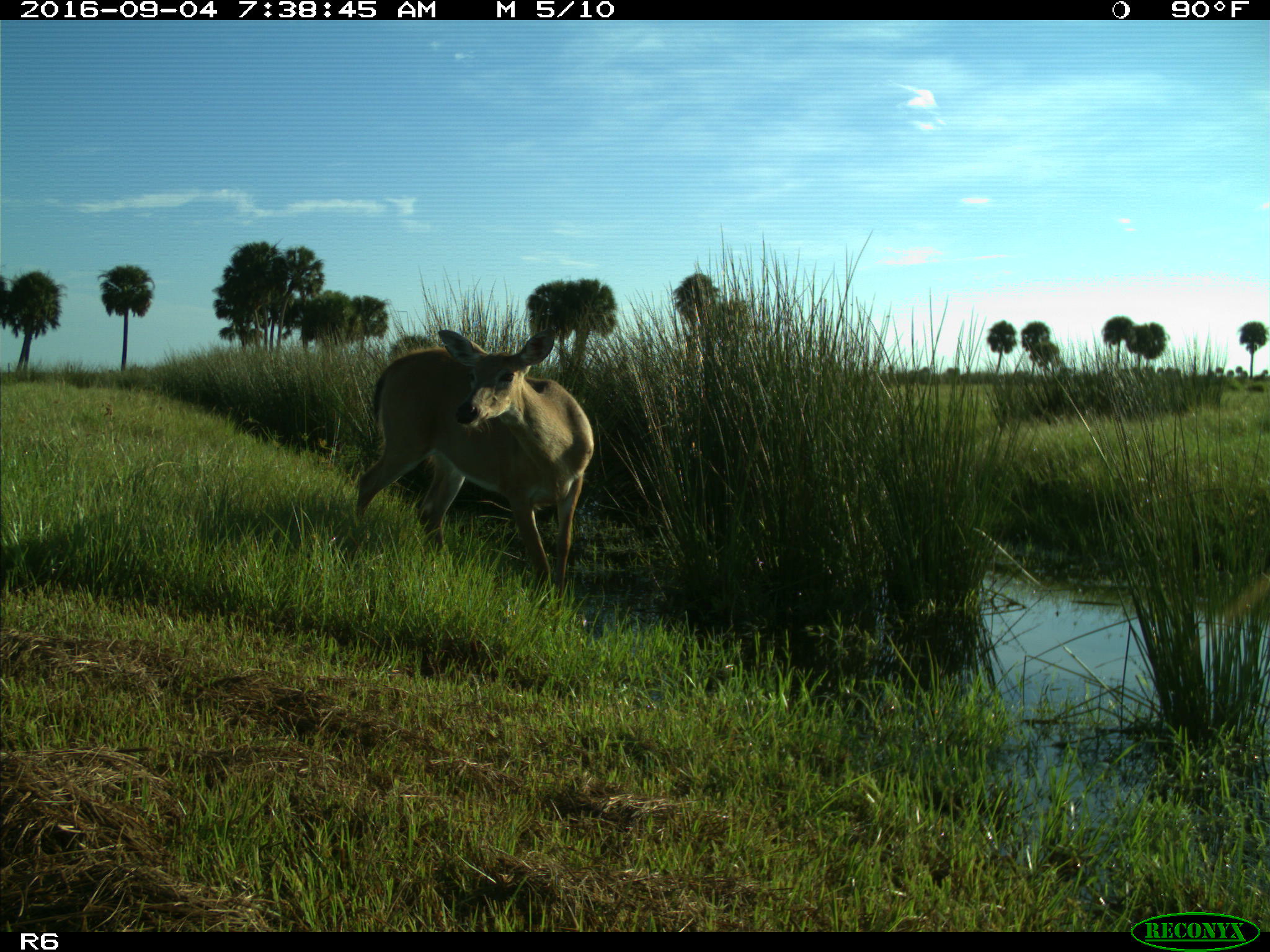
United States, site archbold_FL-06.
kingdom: Animalia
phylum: Chordata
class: Mammalia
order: Artiodactyla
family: Cervidae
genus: Odocoileus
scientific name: Odocoileus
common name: deer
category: unidentified deer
Unidentified deer (deer) (Odocoileus).